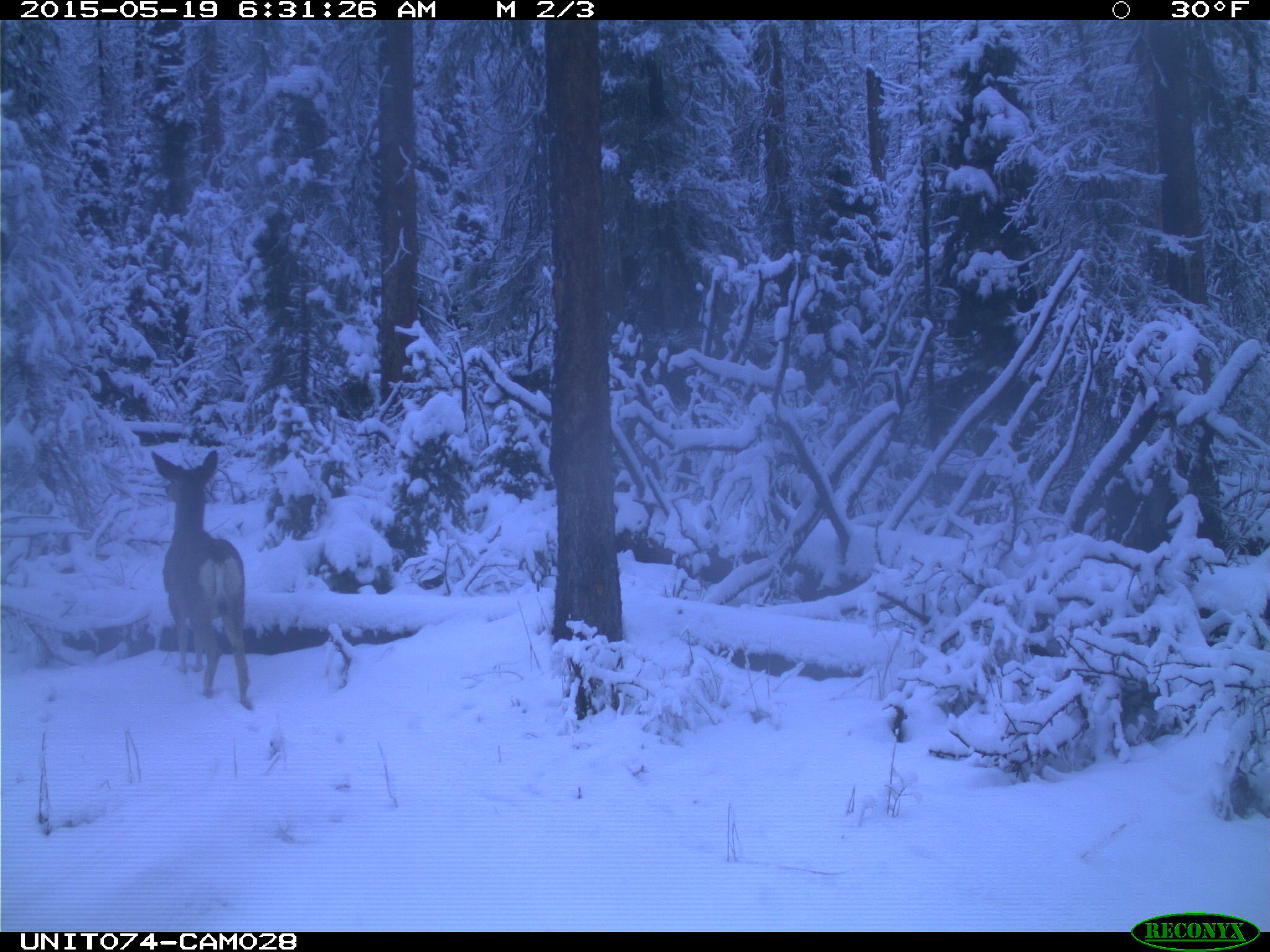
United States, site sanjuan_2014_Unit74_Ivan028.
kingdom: Animalia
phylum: Chordata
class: Mammalia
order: Artiodactyla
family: Cervidae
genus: Odocoileus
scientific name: Odocoileus hemionus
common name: mule deer